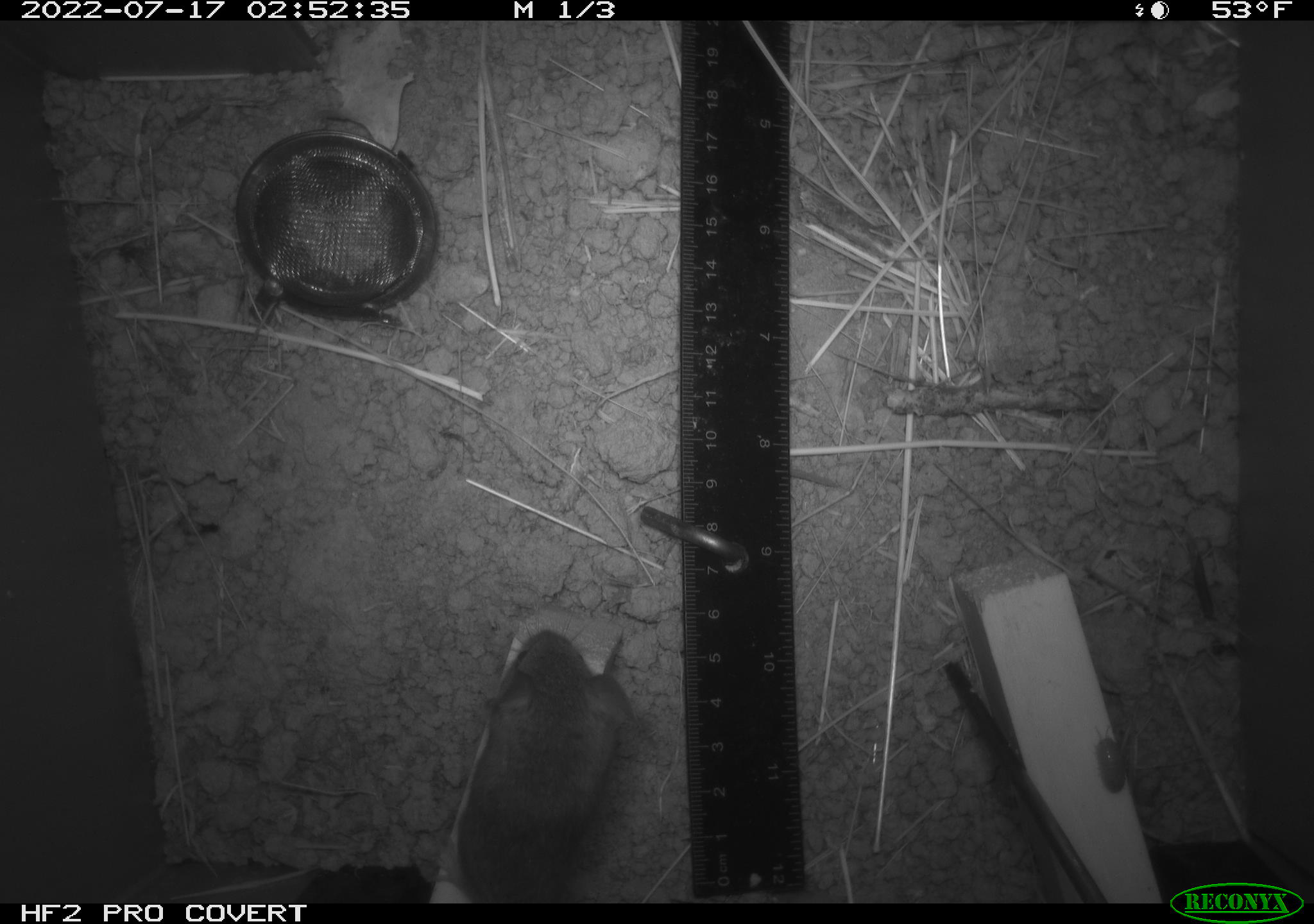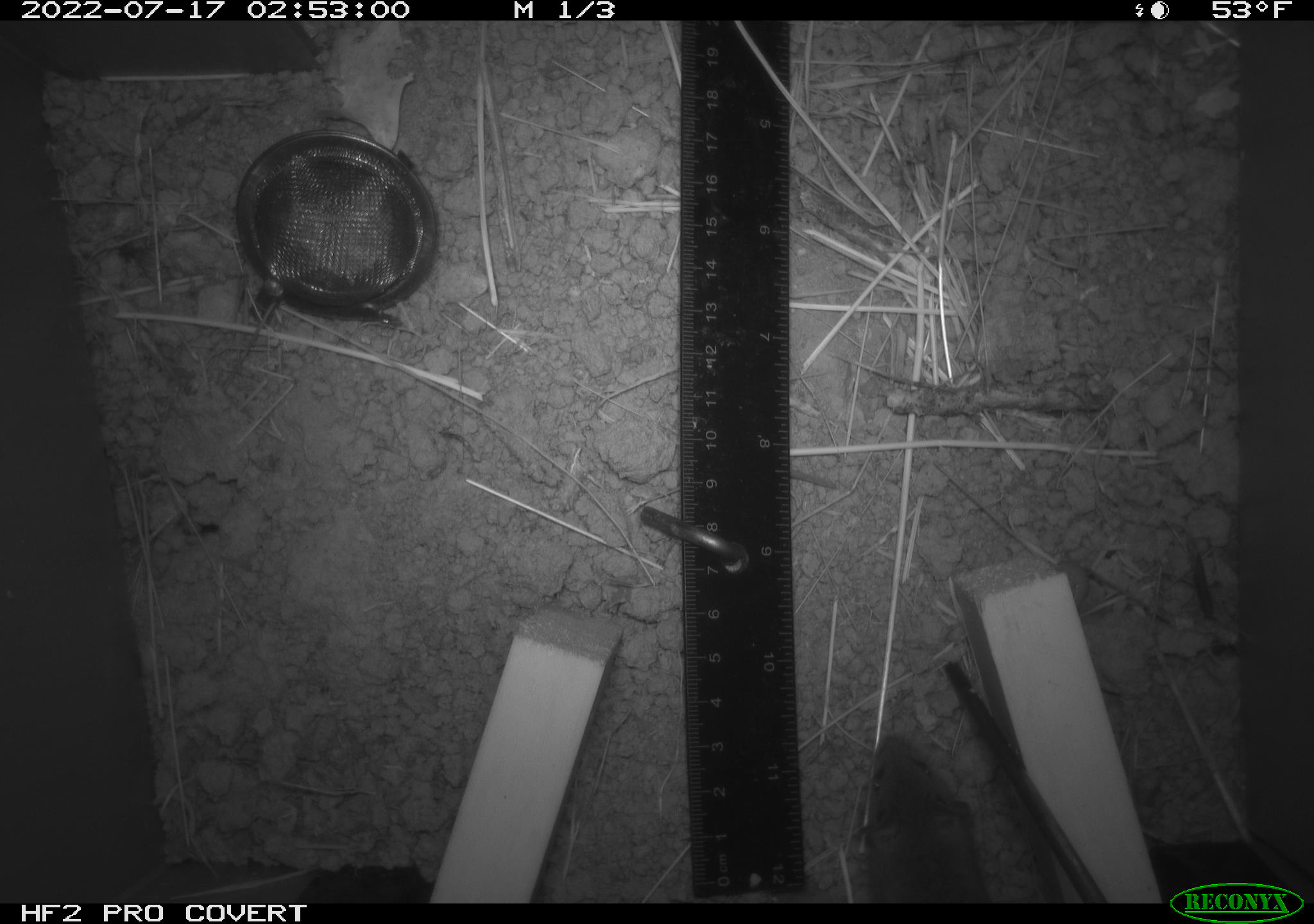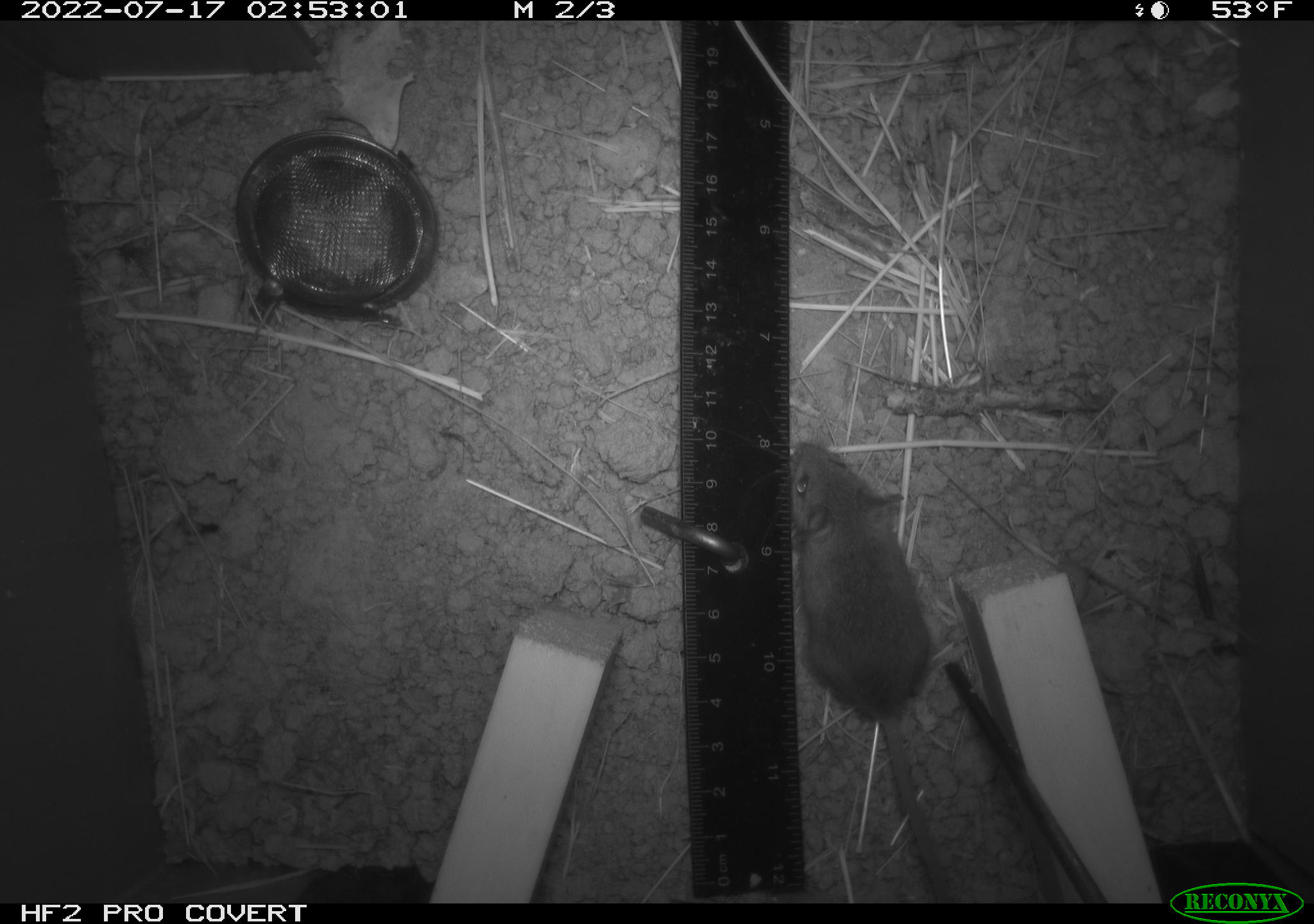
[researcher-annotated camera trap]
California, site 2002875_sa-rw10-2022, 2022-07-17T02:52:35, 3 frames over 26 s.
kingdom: Animalia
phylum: Chordata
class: Mammalia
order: Rodentia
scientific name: Rodentia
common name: mouse species